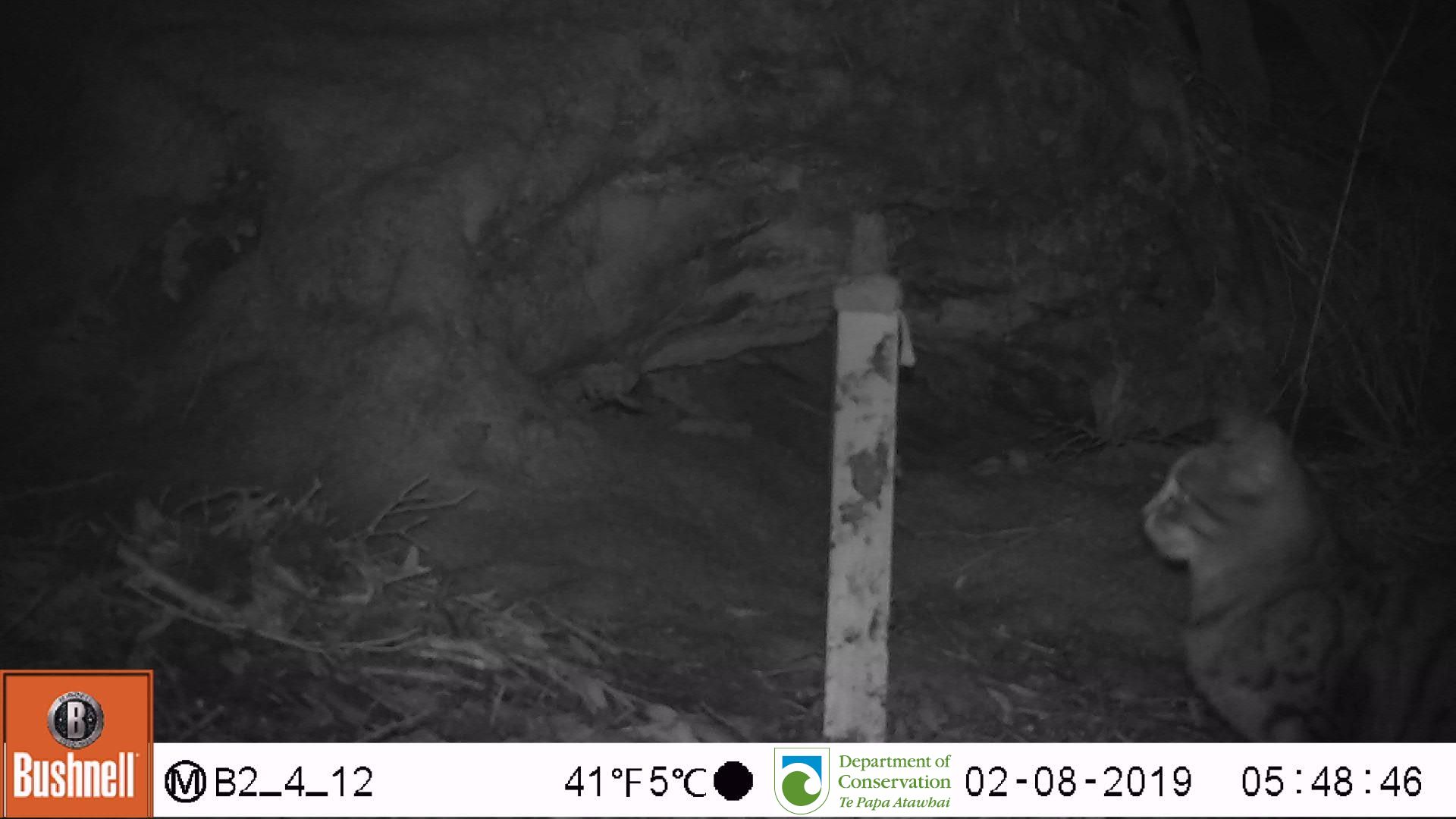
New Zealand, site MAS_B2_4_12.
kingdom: Animalia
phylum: Chordata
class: Mammalia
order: Carnivora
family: Felidae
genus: Felis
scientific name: Felis catus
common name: domestic cat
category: cat